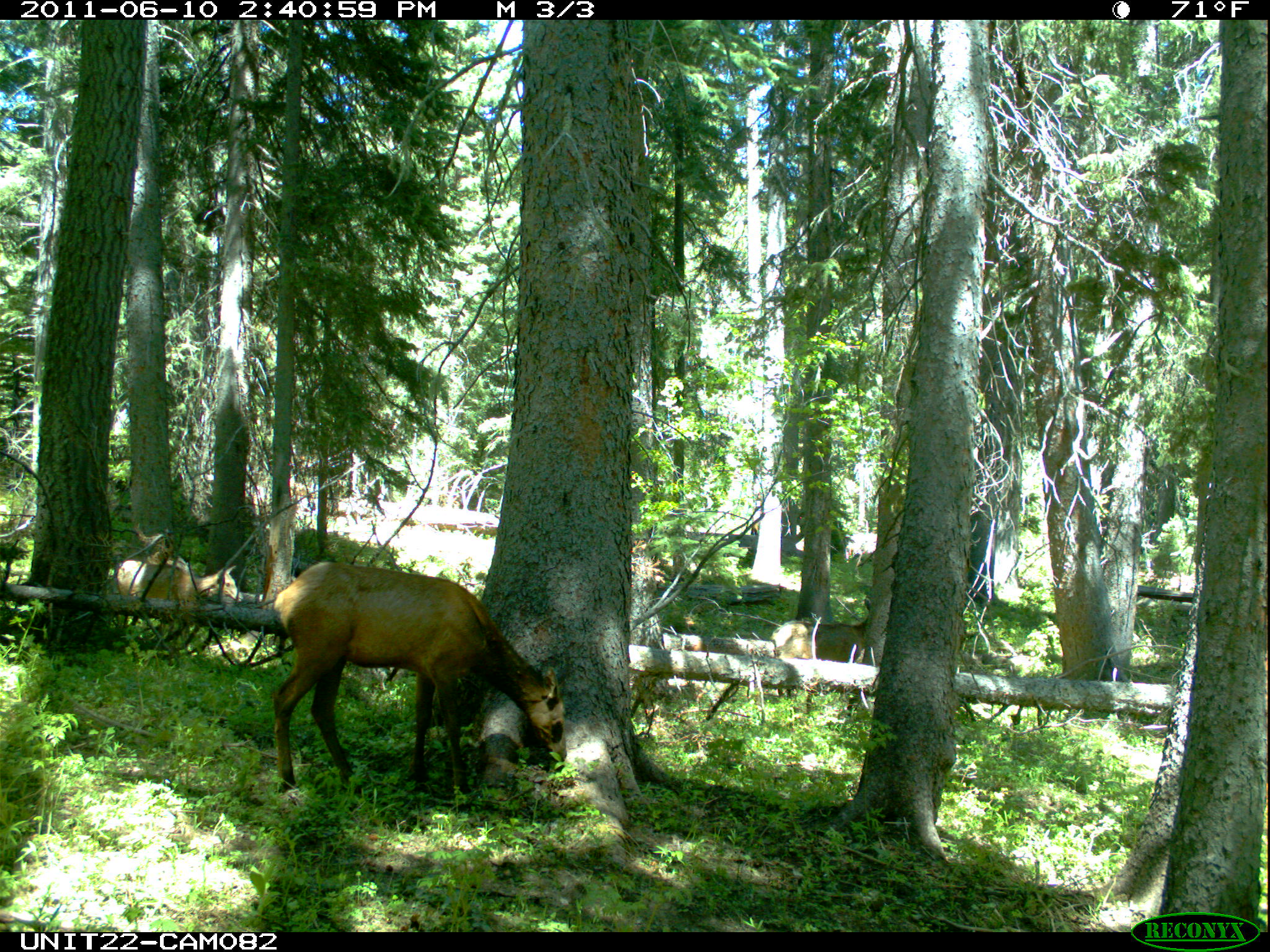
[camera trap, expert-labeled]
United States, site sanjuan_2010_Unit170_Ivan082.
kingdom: Animalia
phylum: Chordata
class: Mammalia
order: Artiodactyla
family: Cervidae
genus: Cervus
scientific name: Cervus elaphus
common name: red deer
Cervus elaphus (red deer).